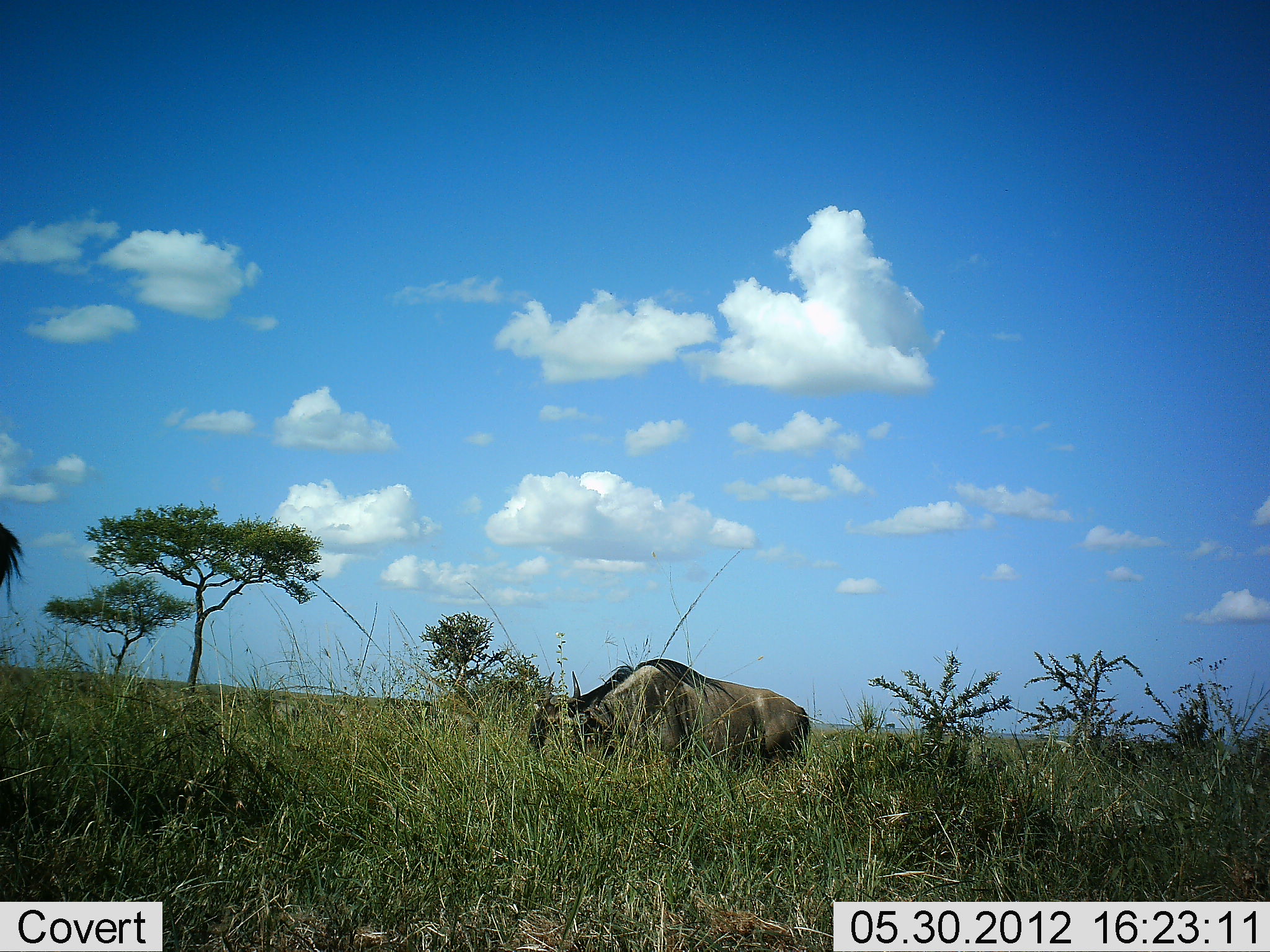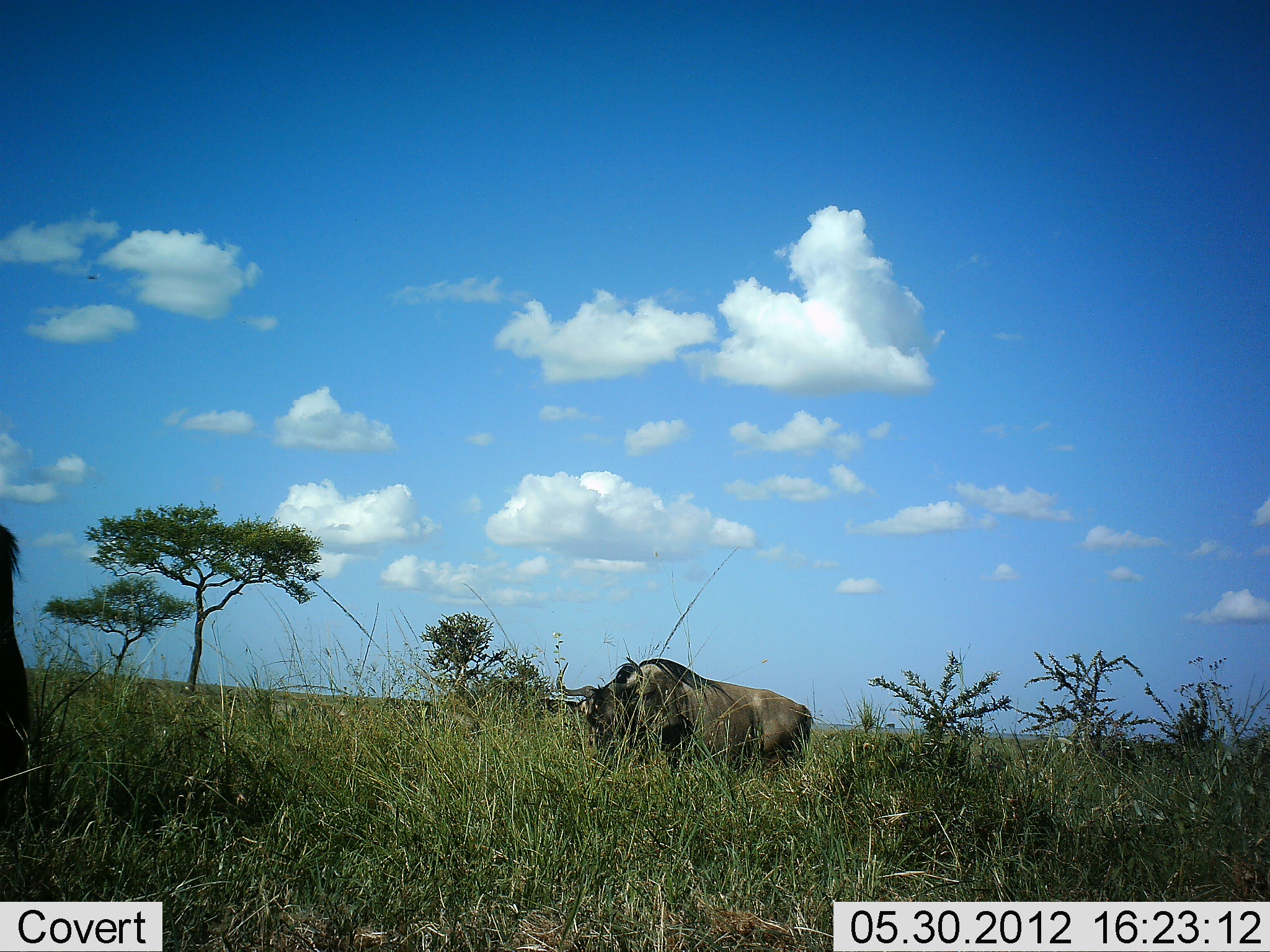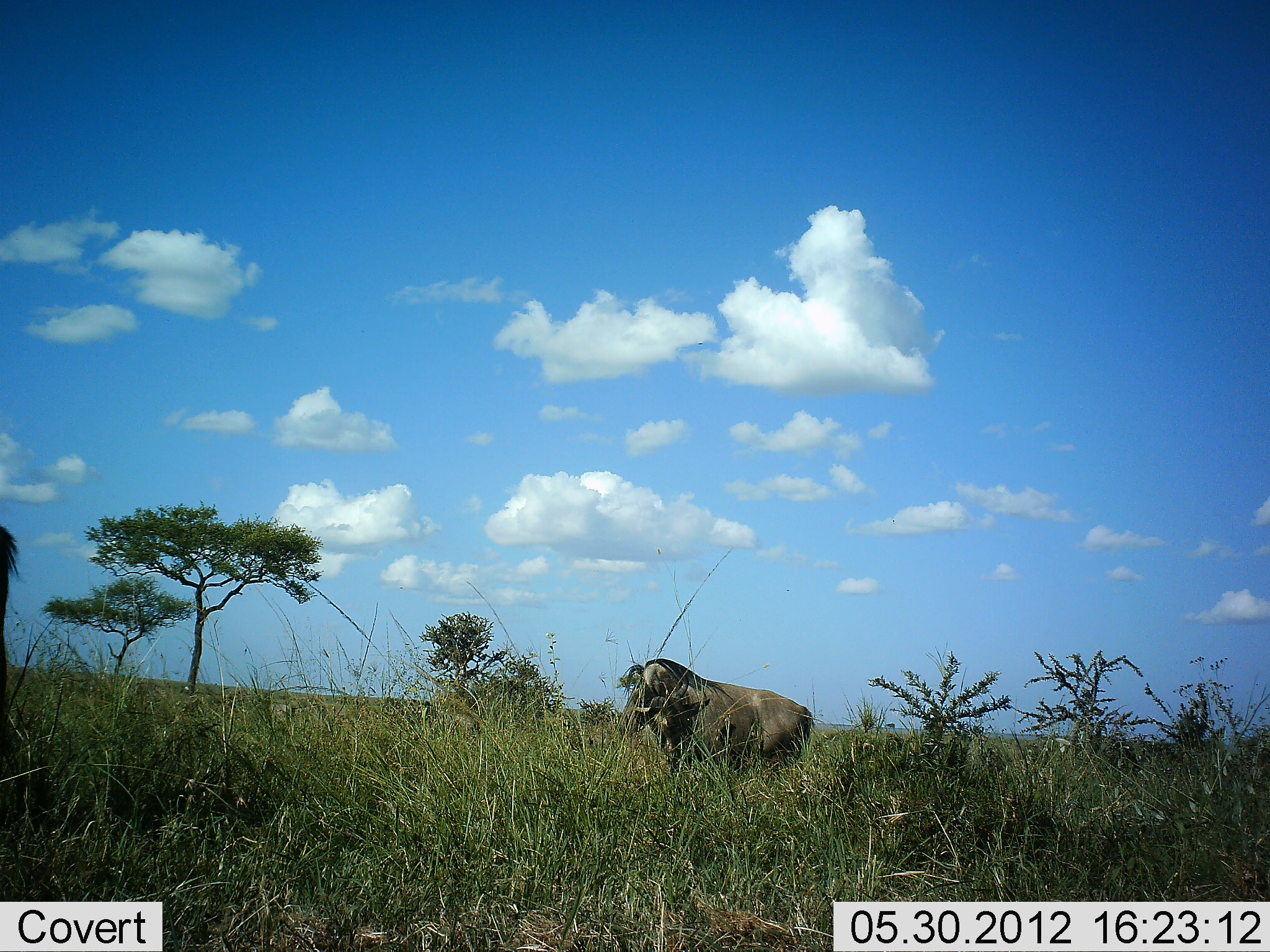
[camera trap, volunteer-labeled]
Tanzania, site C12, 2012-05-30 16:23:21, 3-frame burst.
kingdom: Animalia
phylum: Chordata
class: Mammalia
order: Artiodactyla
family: Bovidae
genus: Connochaetes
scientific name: Connochaetes taurinus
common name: blue wildebeest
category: wildebeest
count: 2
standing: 40%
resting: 0%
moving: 10%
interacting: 0%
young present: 0%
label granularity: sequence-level